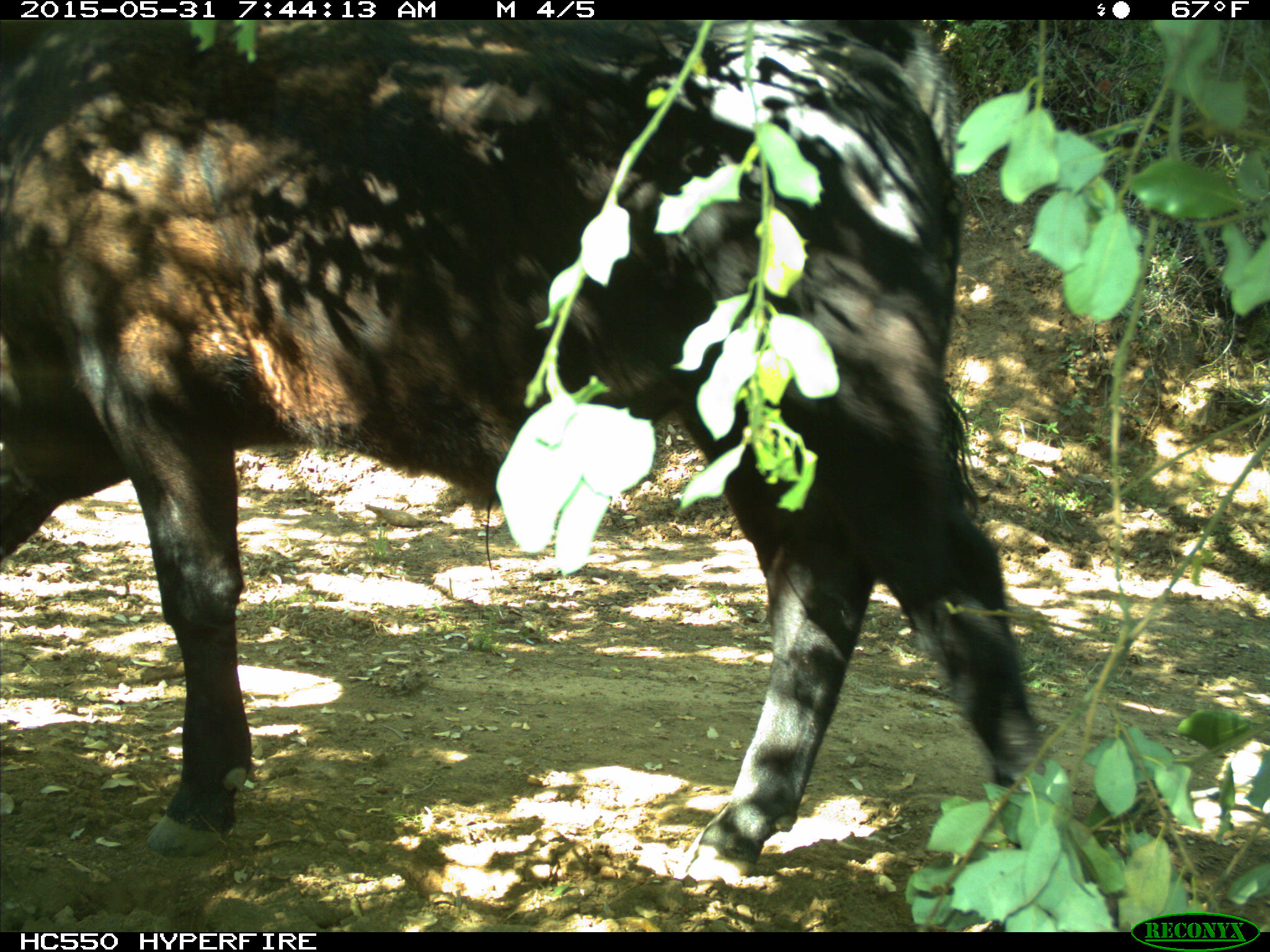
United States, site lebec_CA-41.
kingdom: Animalia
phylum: Chordata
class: Mammalia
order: Artiodactyla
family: Bovidae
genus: Bos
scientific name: Bos taurus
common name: domestic cow